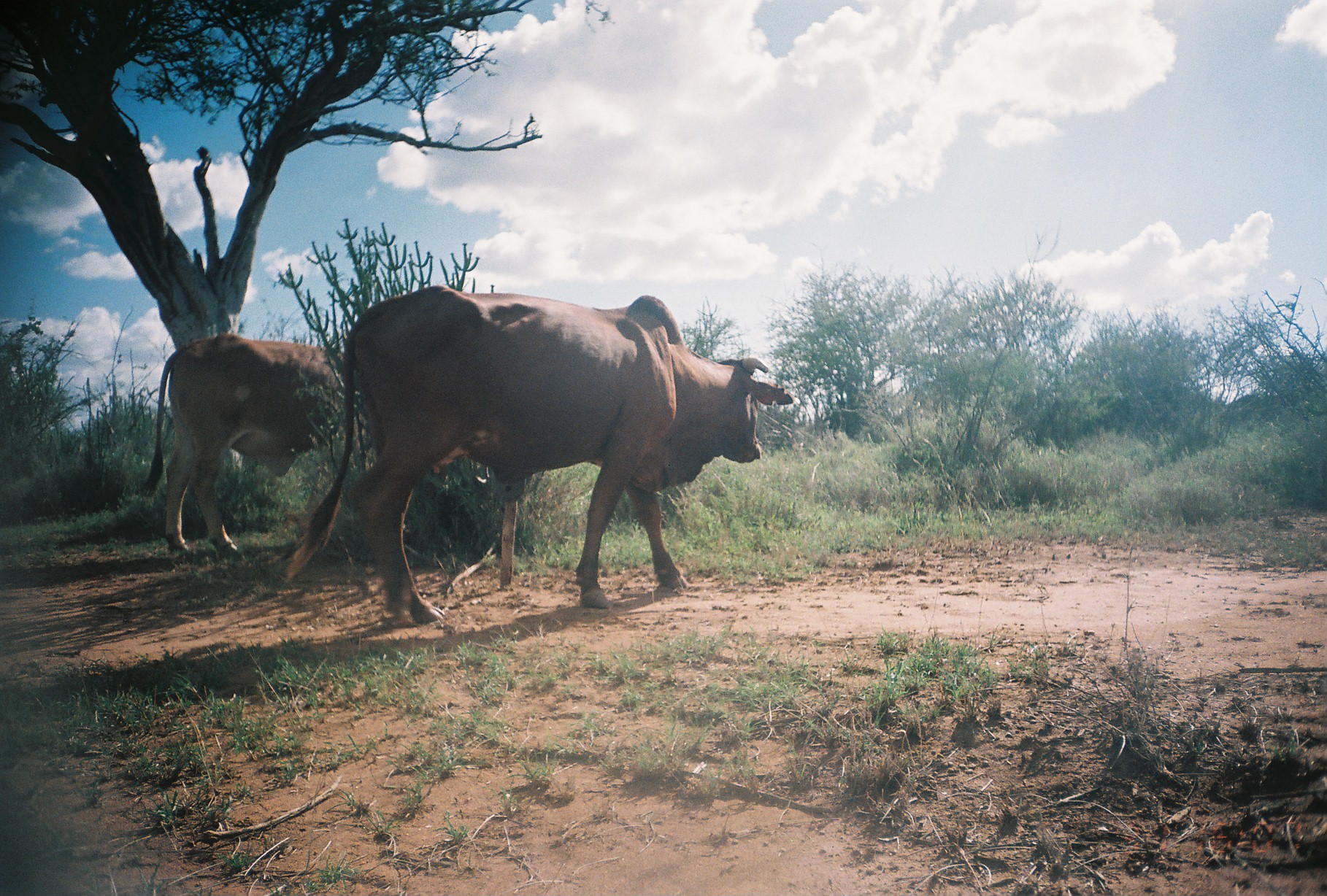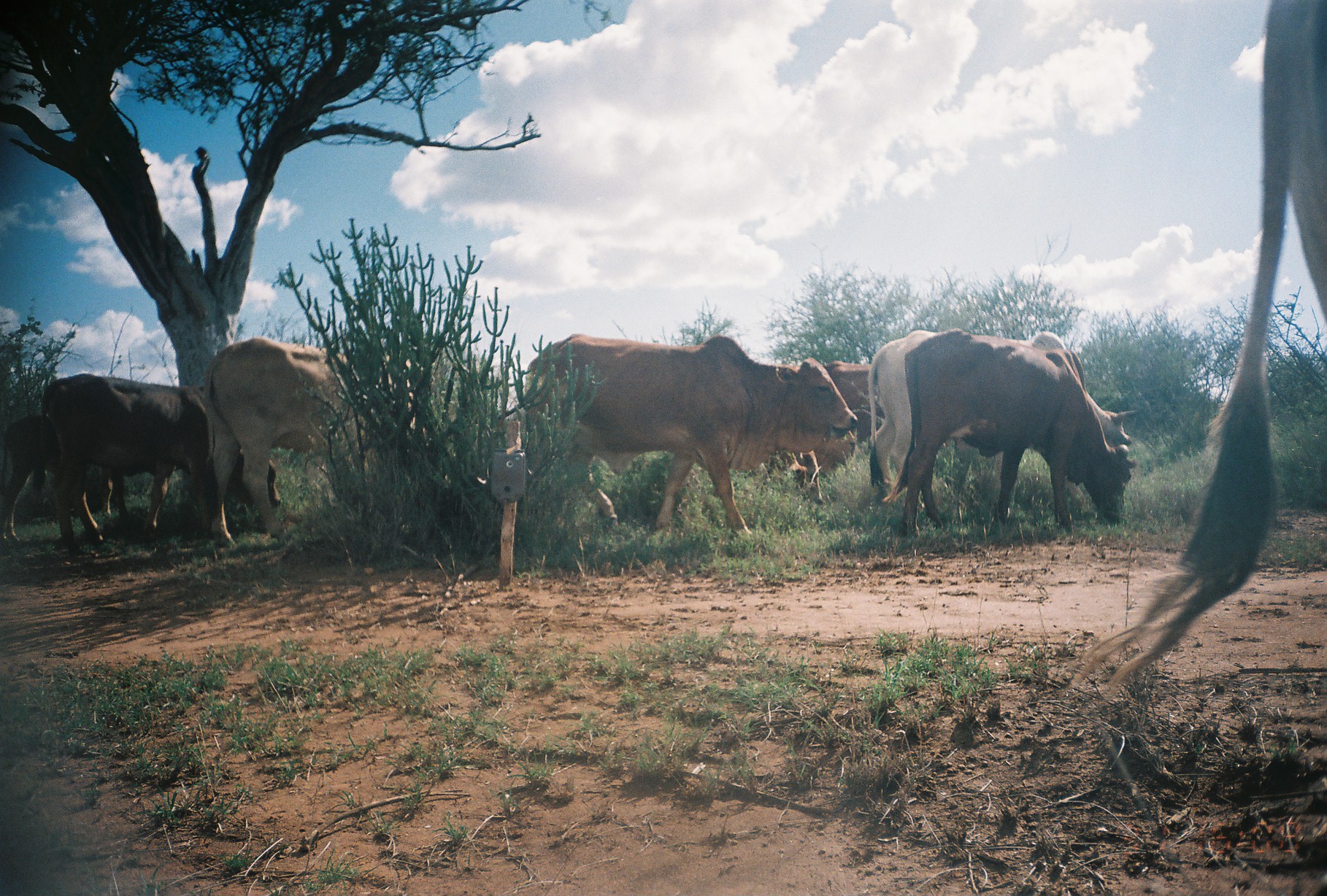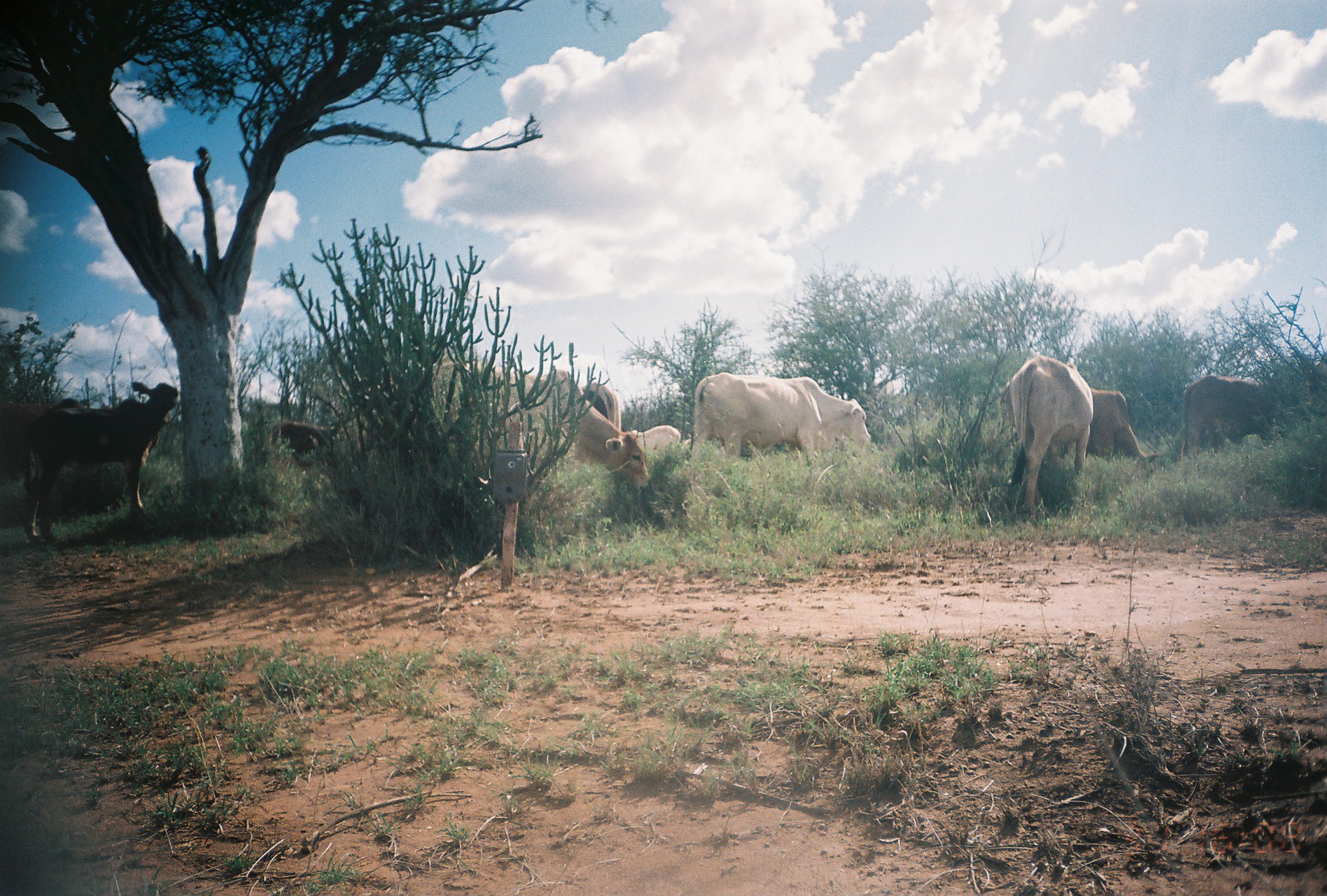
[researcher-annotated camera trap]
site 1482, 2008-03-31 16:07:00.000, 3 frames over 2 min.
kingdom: Animalia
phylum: Chordata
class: Mammalia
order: Artiodactyla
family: Bovidae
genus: Bos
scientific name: Bos taurus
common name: domestic cattle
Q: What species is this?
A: Bos taurus (domestic cattle).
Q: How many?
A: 2.